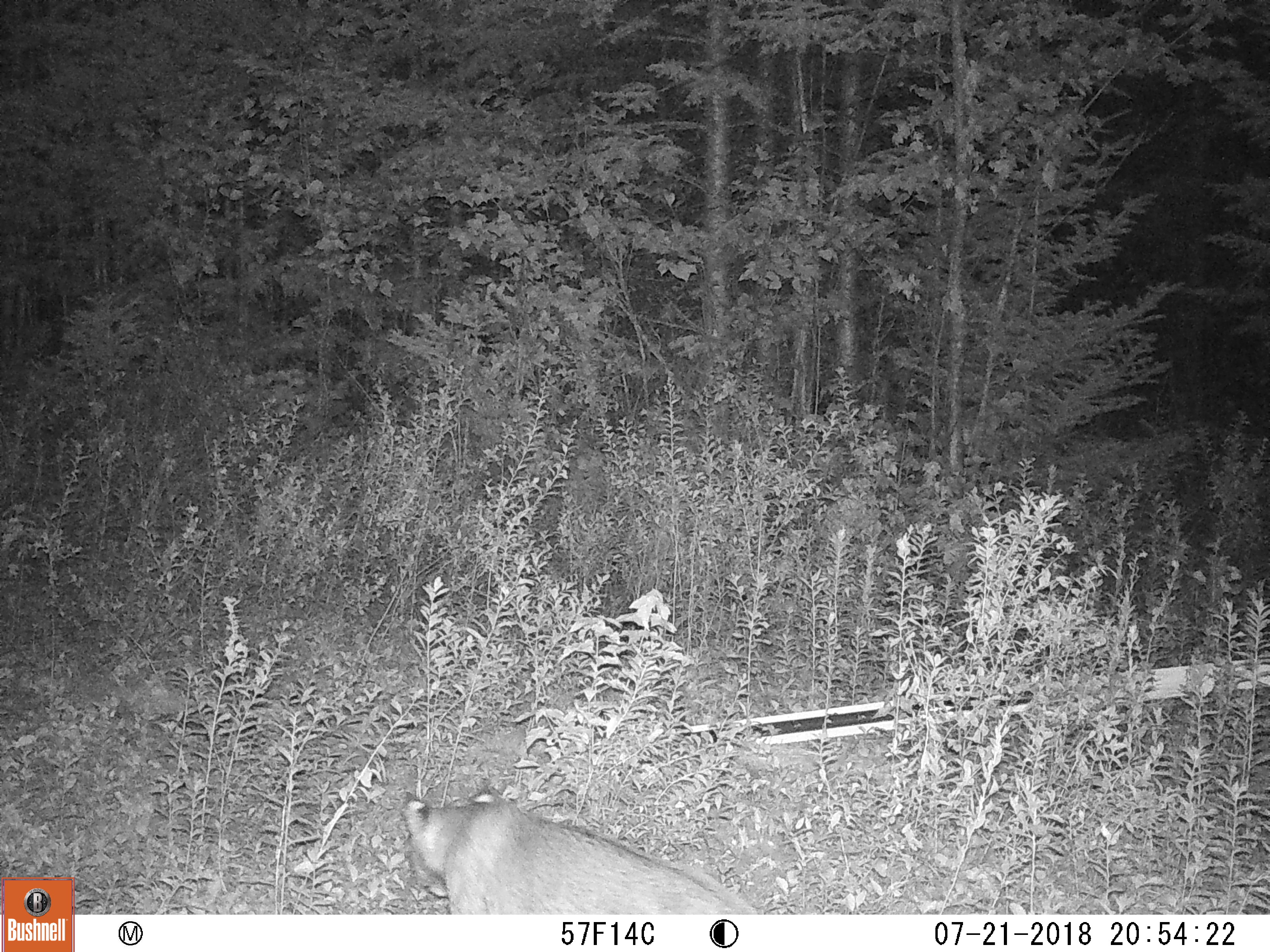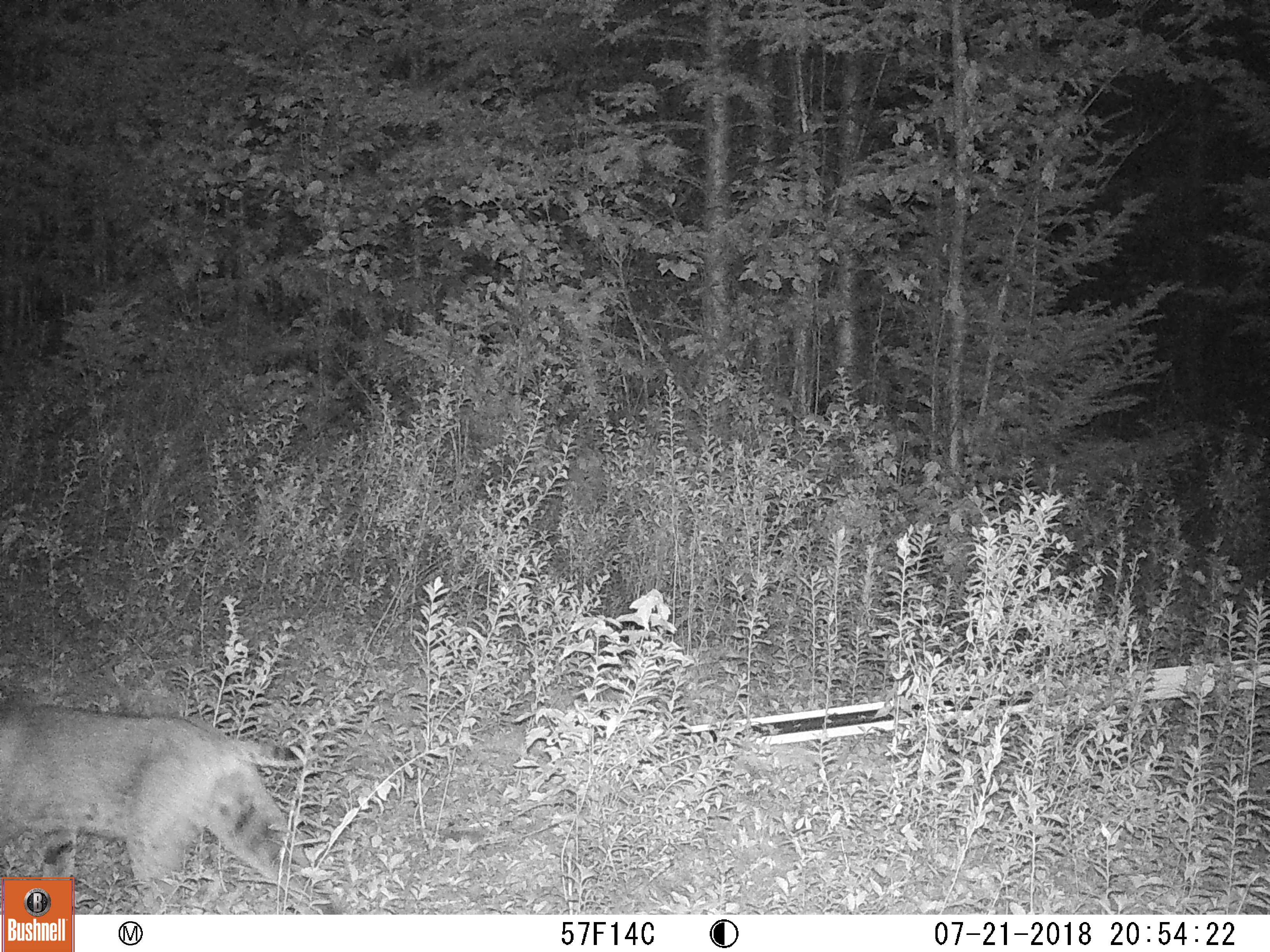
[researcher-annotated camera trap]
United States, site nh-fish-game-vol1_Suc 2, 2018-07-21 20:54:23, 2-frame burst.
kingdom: Animalia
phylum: Chordata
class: Mammalia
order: Carnivora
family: Felidae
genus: Lynx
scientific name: Lynx rufus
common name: bobcat